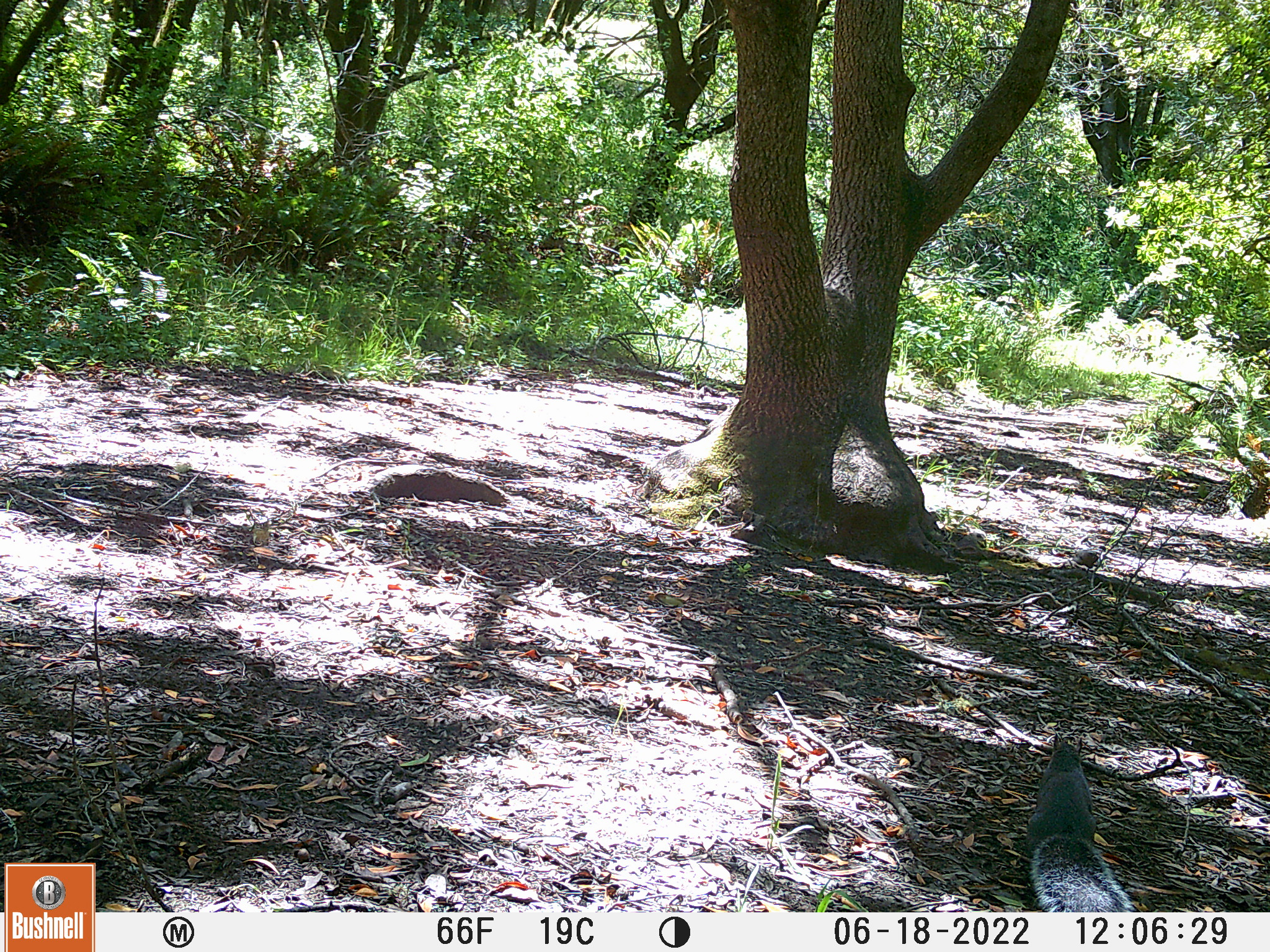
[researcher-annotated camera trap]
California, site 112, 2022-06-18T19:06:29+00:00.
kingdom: Animalia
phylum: Chordata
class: Mammalia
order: Rodentia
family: Sciuridae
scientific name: Sciuridae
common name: squirrel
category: unknown squirrel